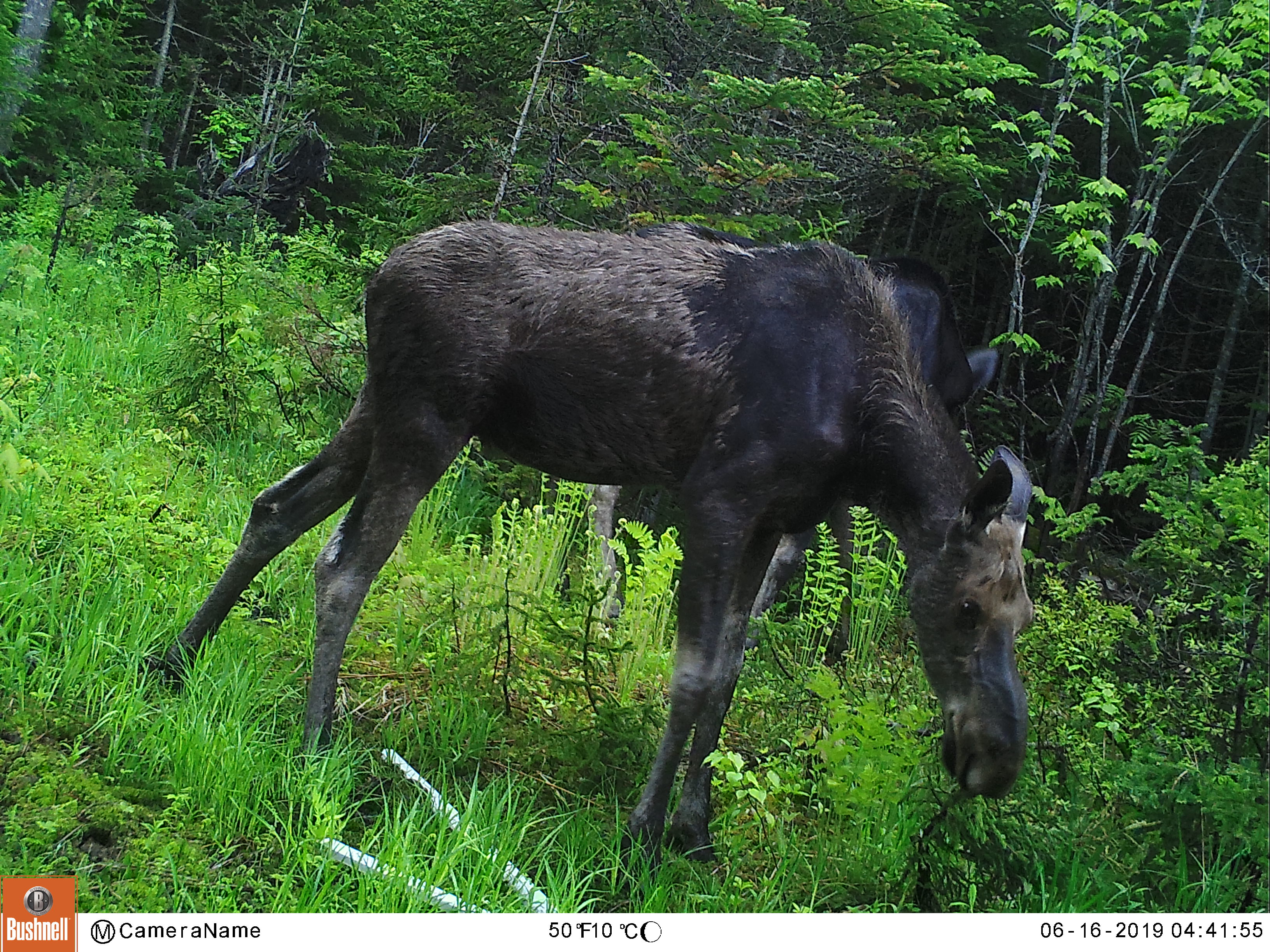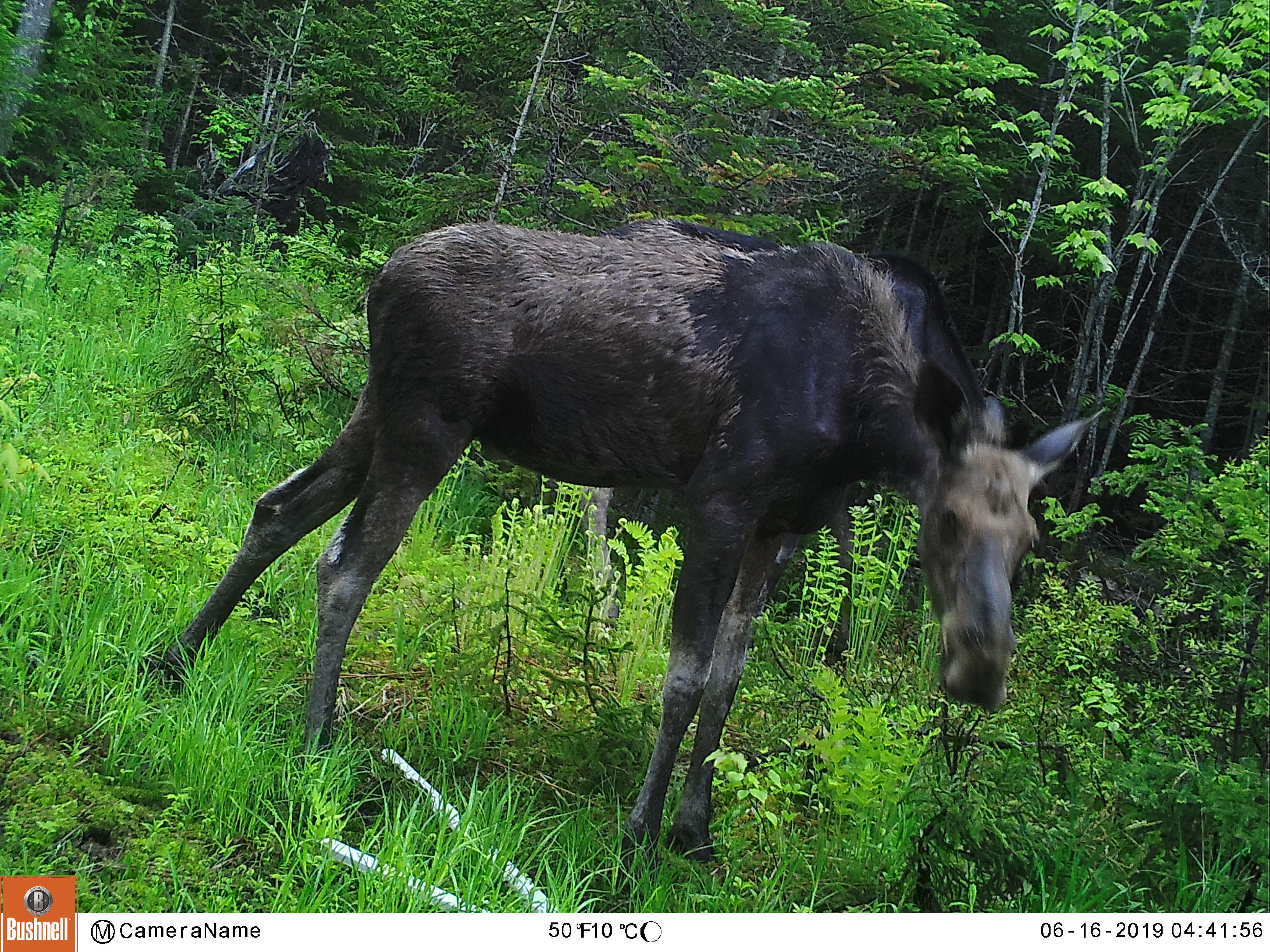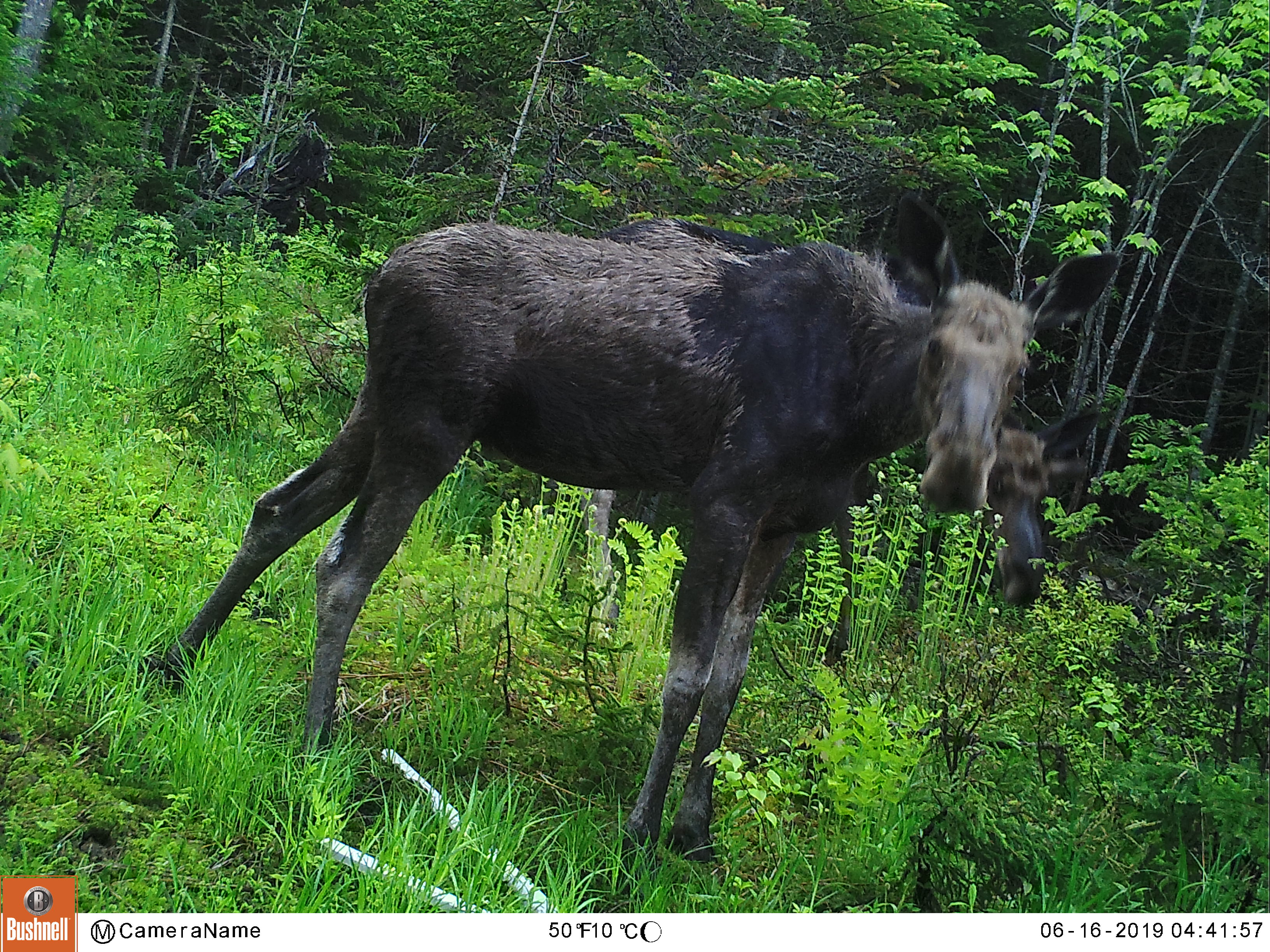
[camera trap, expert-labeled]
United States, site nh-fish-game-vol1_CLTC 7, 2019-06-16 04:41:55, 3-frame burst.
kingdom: Animalia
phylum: Chordata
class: Mammalia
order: Artiodactyla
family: Cervidae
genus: Alces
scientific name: Alces alces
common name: moose